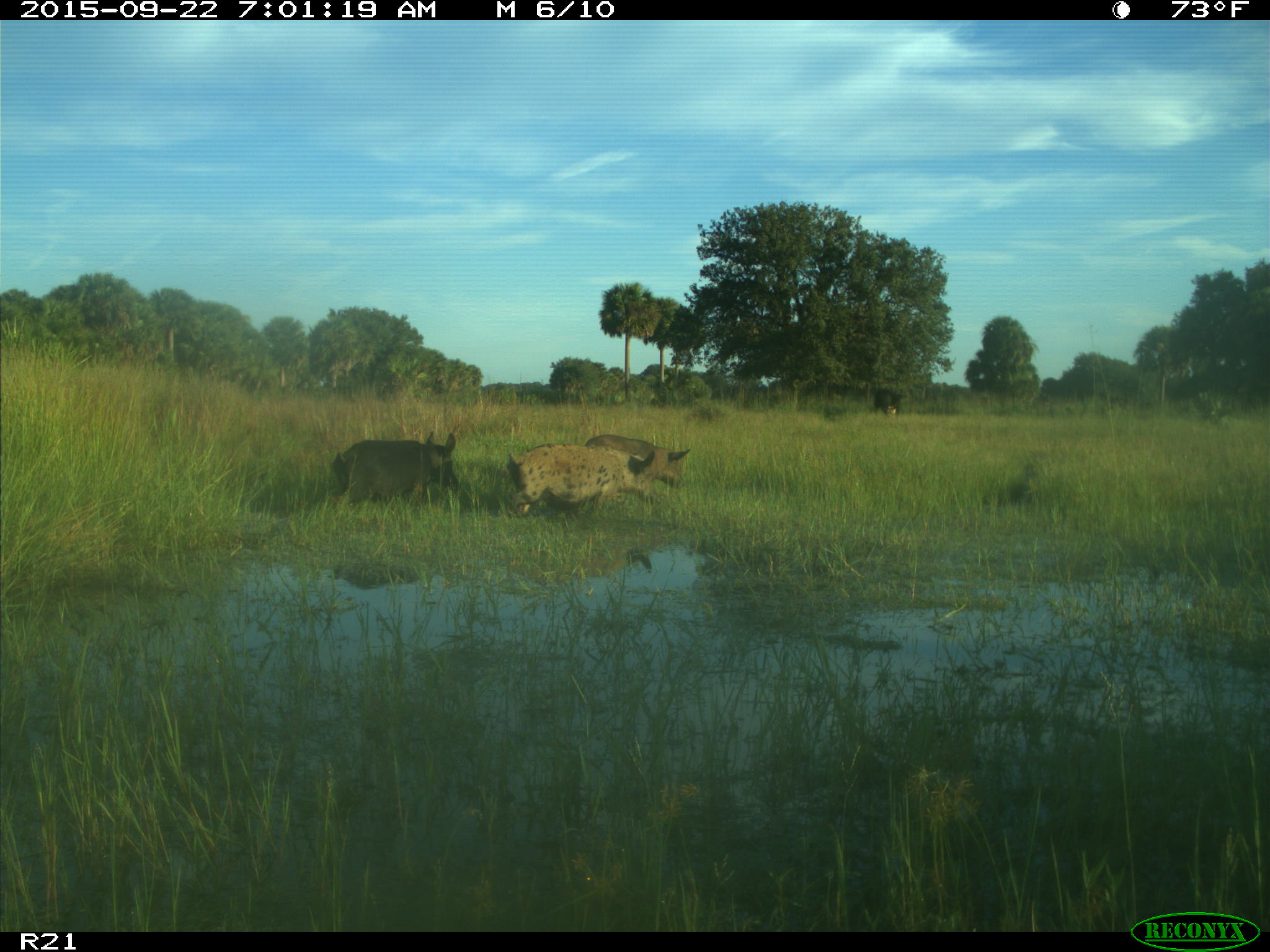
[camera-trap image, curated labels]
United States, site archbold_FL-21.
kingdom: Animalia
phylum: Chordata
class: Mammalia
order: Artiodactyla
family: Suidae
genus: Sus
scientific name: Sus scrofa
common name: wild boar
Sus scrofa (wild boar).